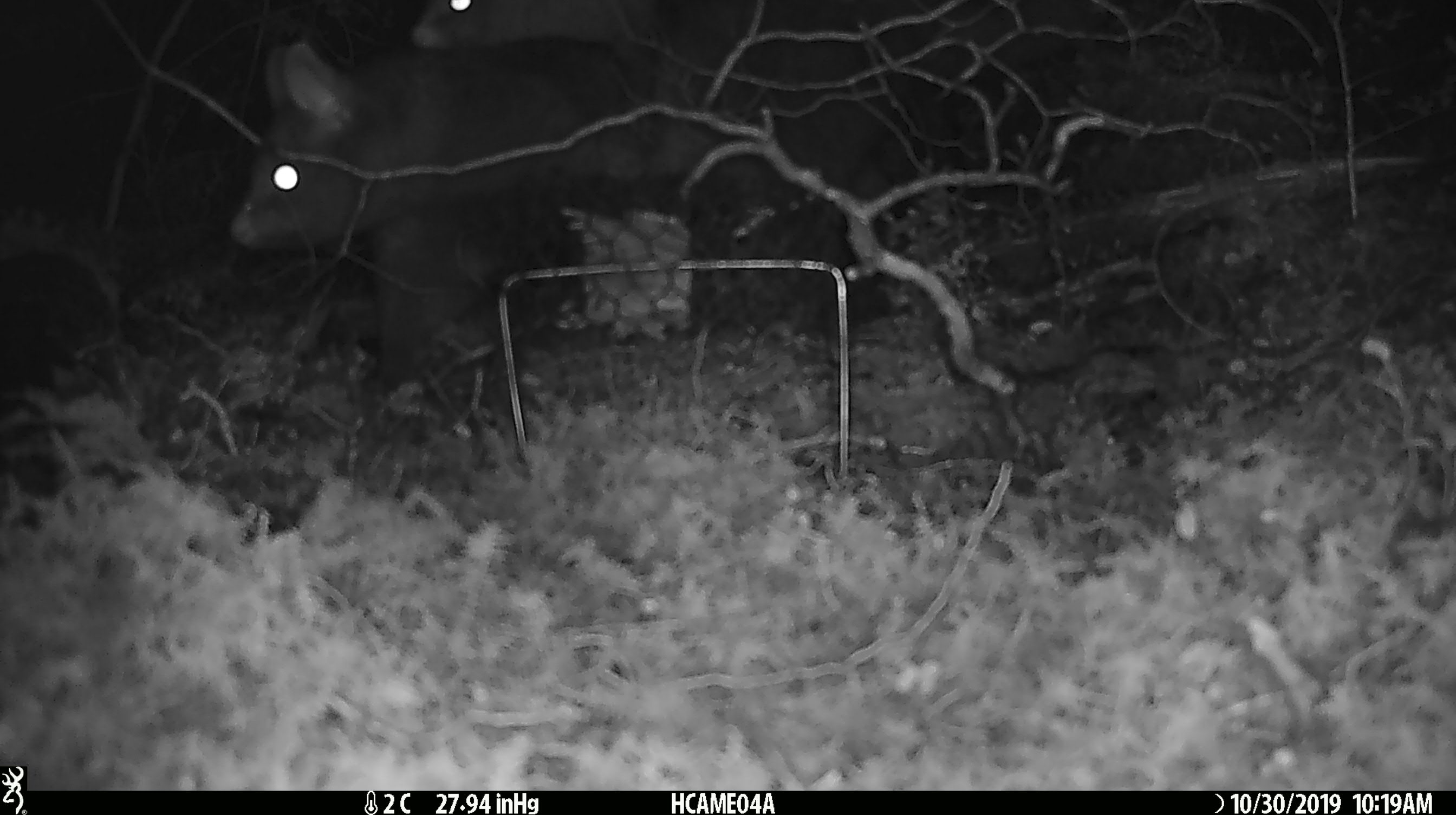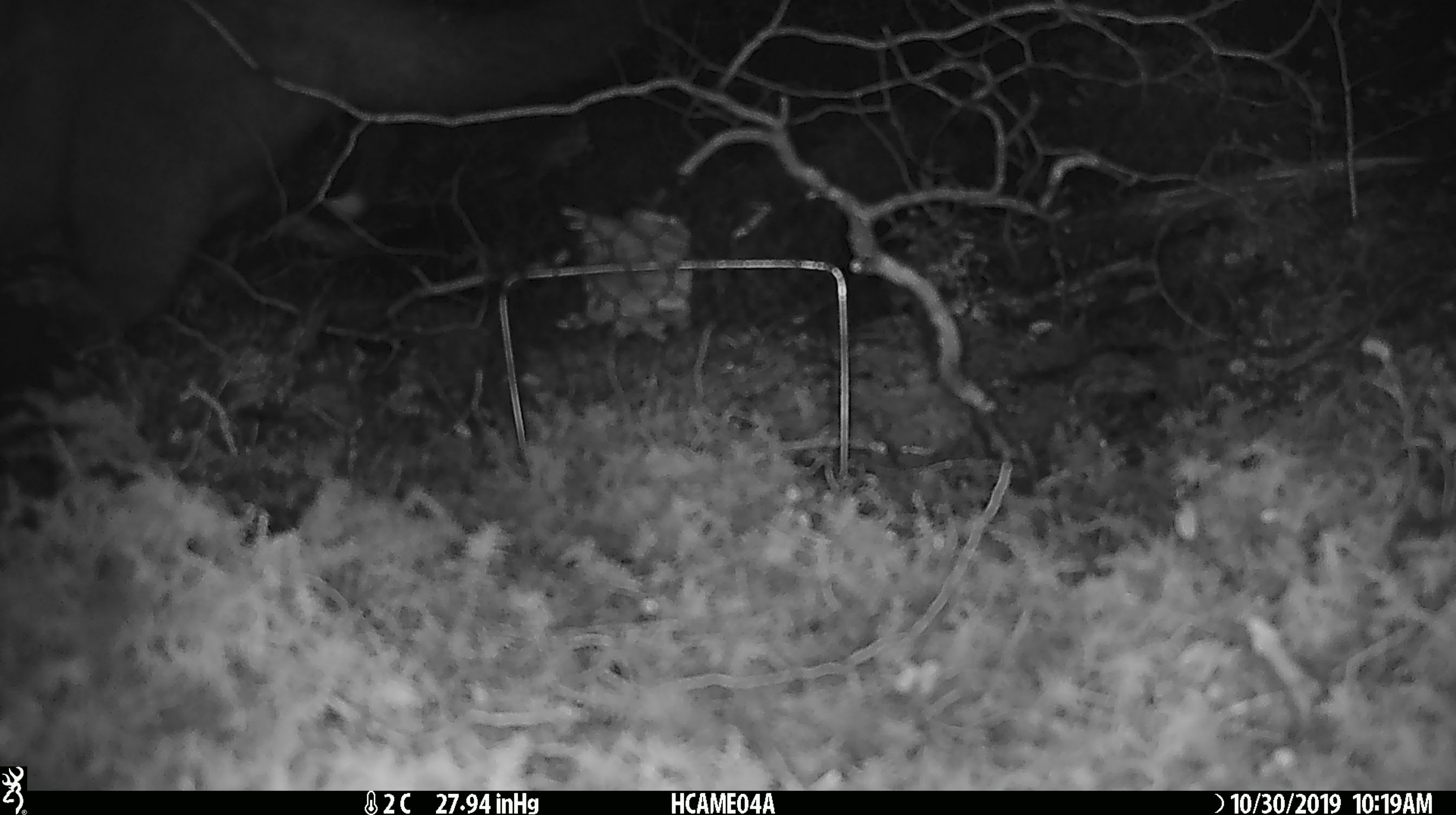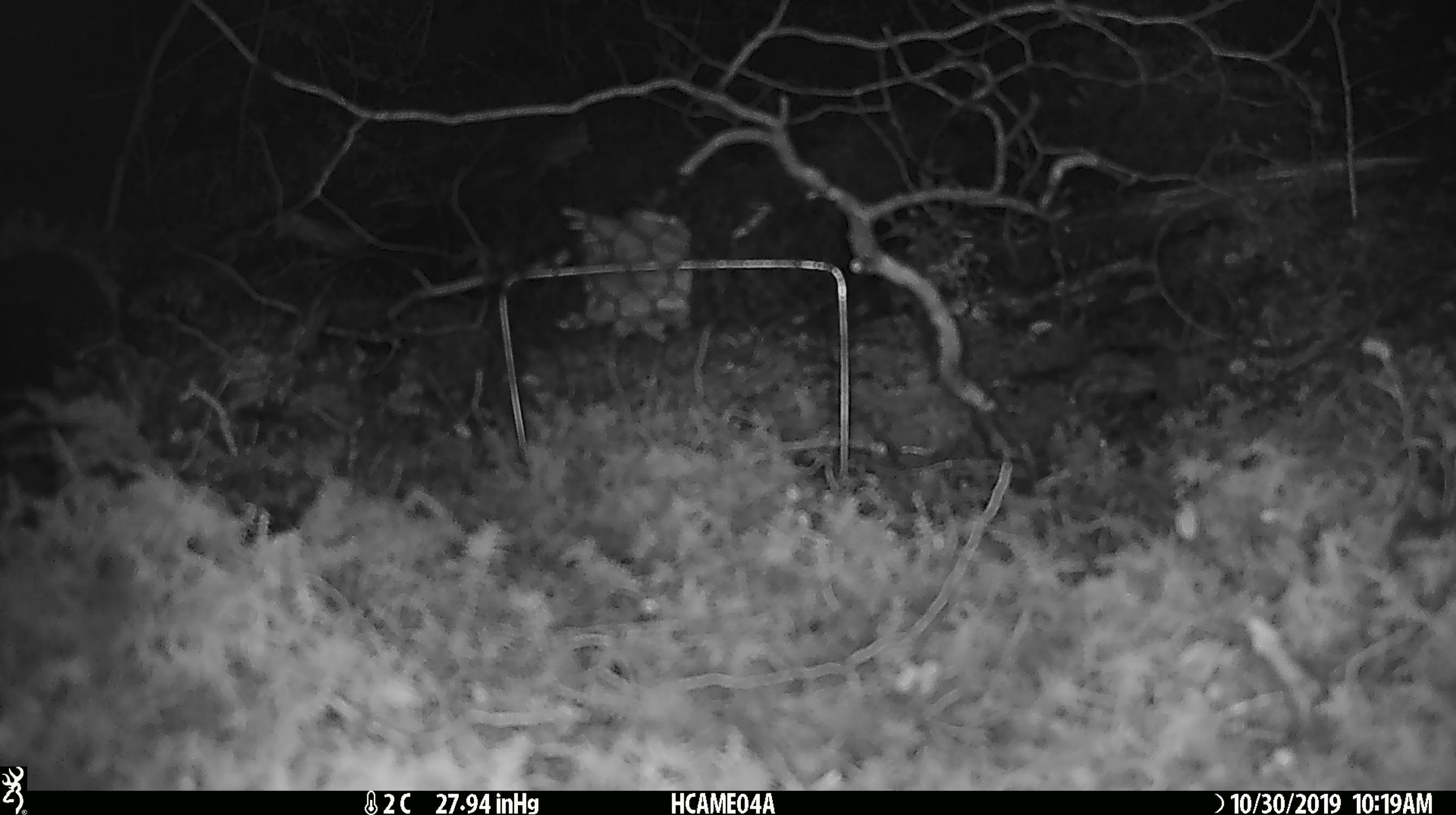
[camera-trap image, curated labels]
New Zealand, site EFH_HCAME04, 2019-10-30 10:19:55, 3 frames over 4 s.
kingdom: Animalia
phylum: Chordata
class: Mammalia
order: Diprotodontia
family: Phalangeridae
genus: Trichosurus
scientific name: Trichosurus vulpecula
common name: common brushtail possum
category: possum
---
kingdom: Animalia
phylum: Chordata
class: Mammalia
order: Rodentia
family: Muridae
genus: Mus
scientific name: Mus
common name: mouse